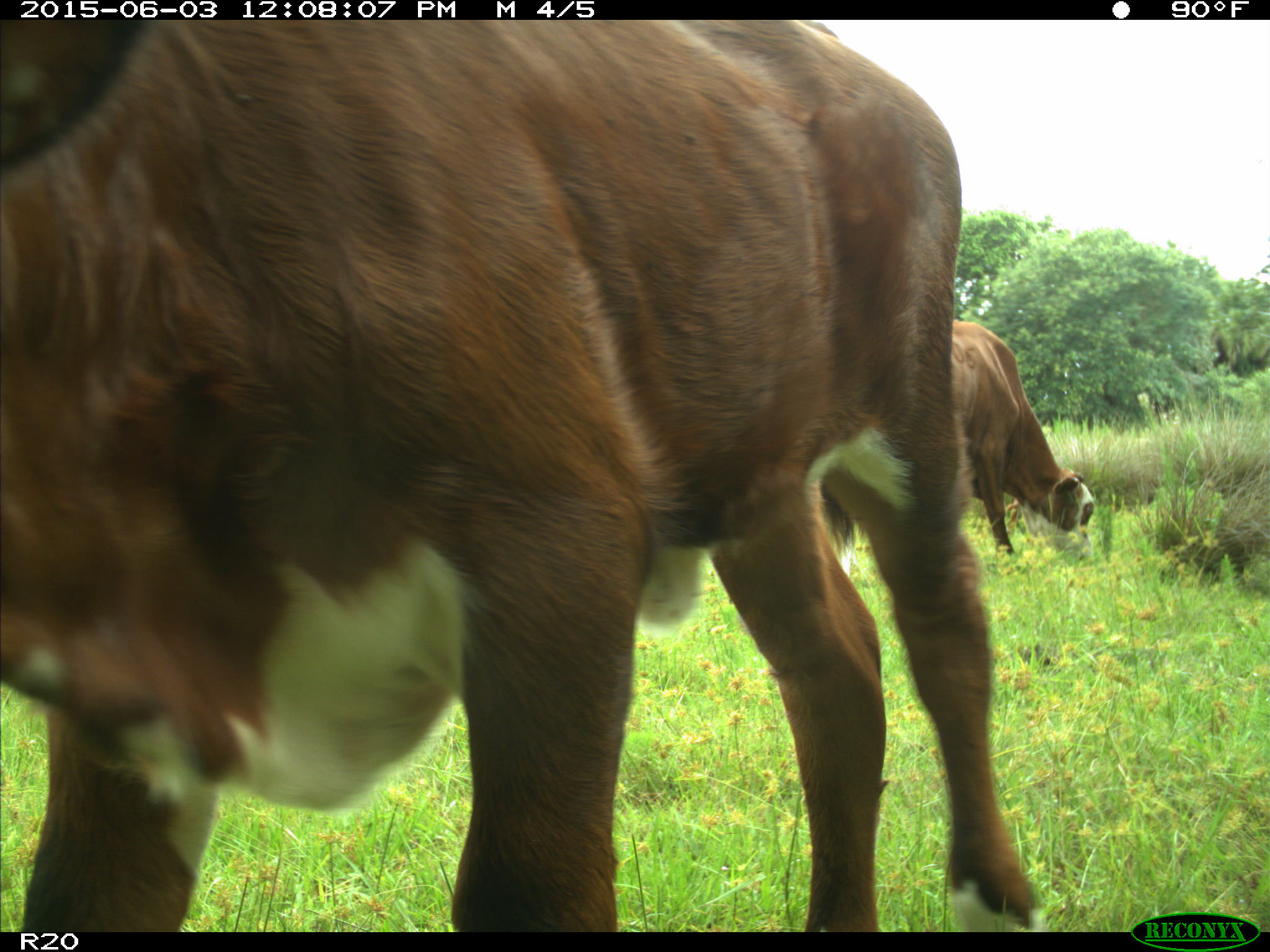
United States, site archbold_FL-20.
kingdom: Animalia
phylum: Chordata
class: Mammalia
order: Artiodactyla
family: Bovidae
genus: Bos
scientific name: Bos taurus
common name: domestic cow